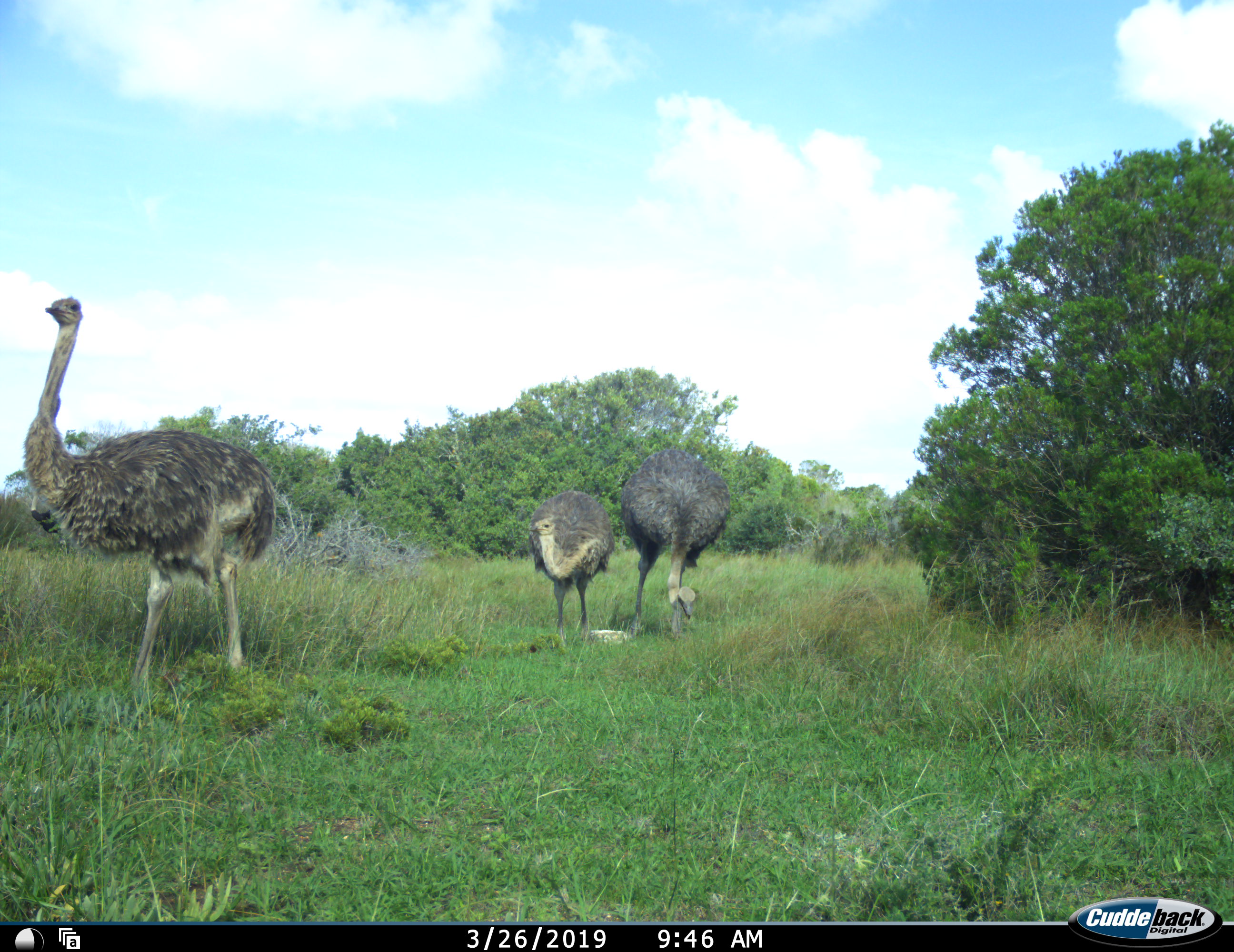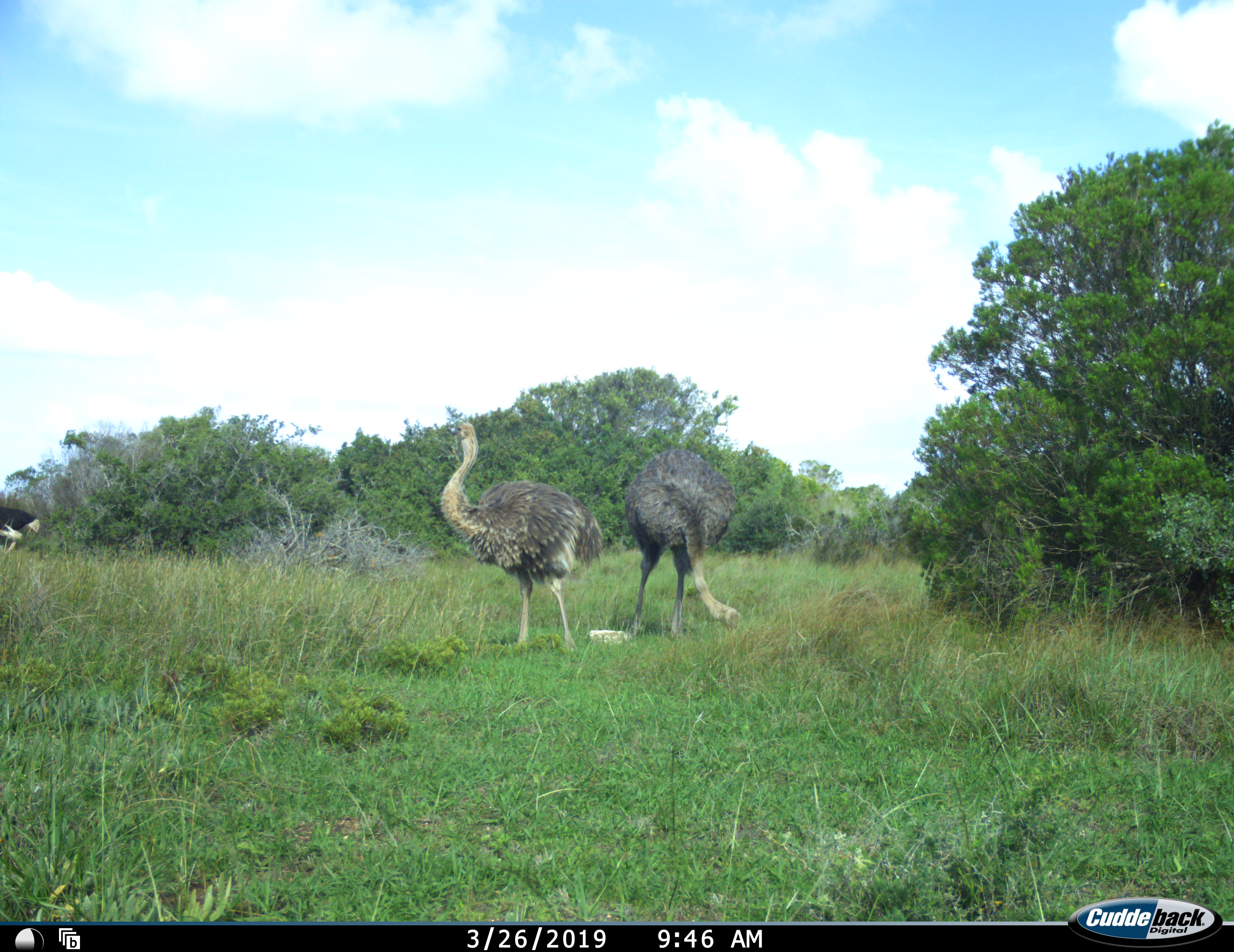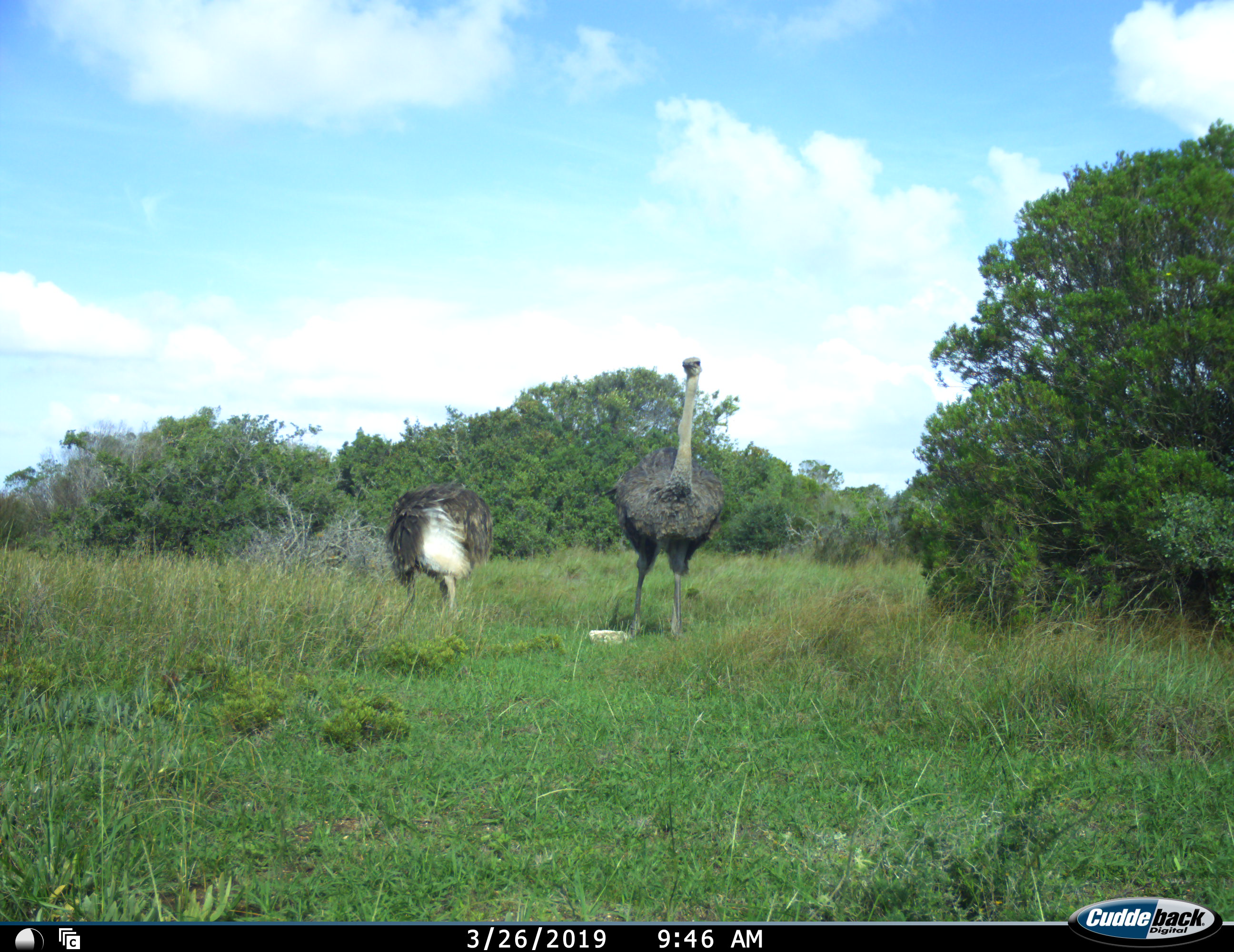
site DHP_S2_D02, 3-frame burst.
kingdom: Animalia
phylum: Chordata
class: Aves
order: Struthioniformes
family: Struthionidae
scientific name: Struthionidae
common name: ostrich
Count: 3.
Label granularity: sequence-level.